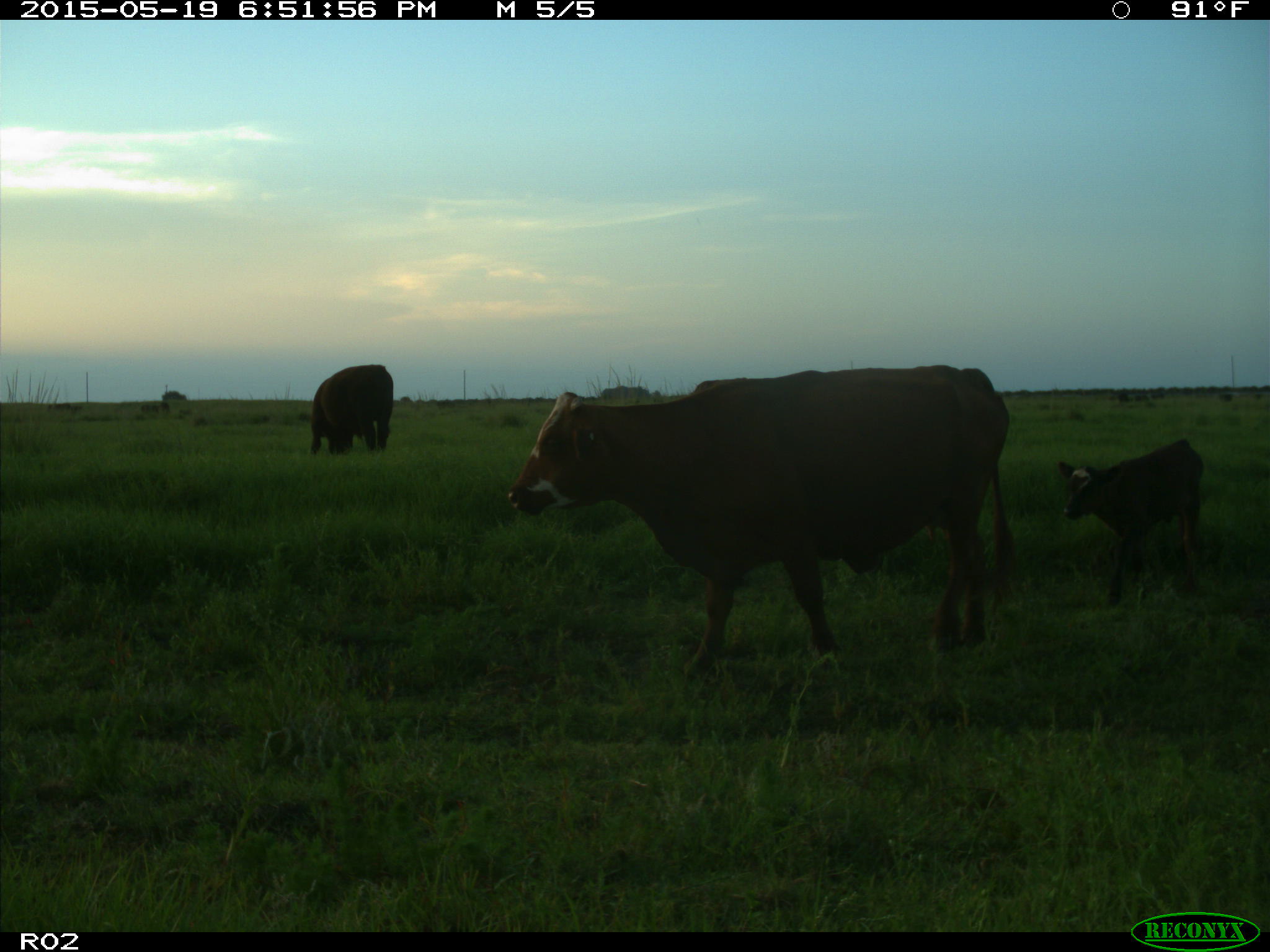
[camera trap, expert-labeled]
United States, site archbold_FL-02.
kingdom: Animalia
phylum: Chordata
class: Mammalia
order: Artiodactyla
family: Bovidae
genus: Bos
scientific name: Bos taurus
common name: domestic cow